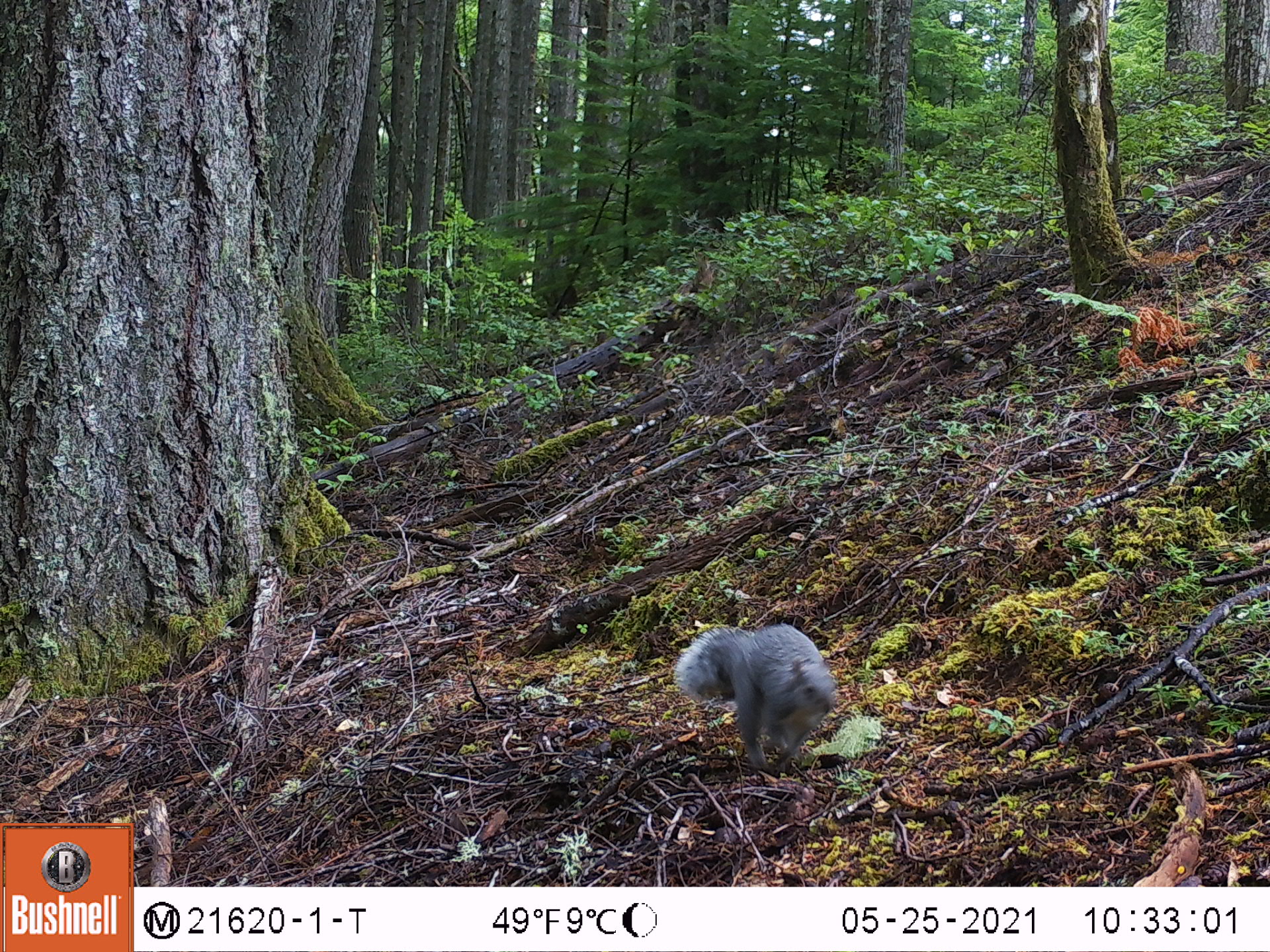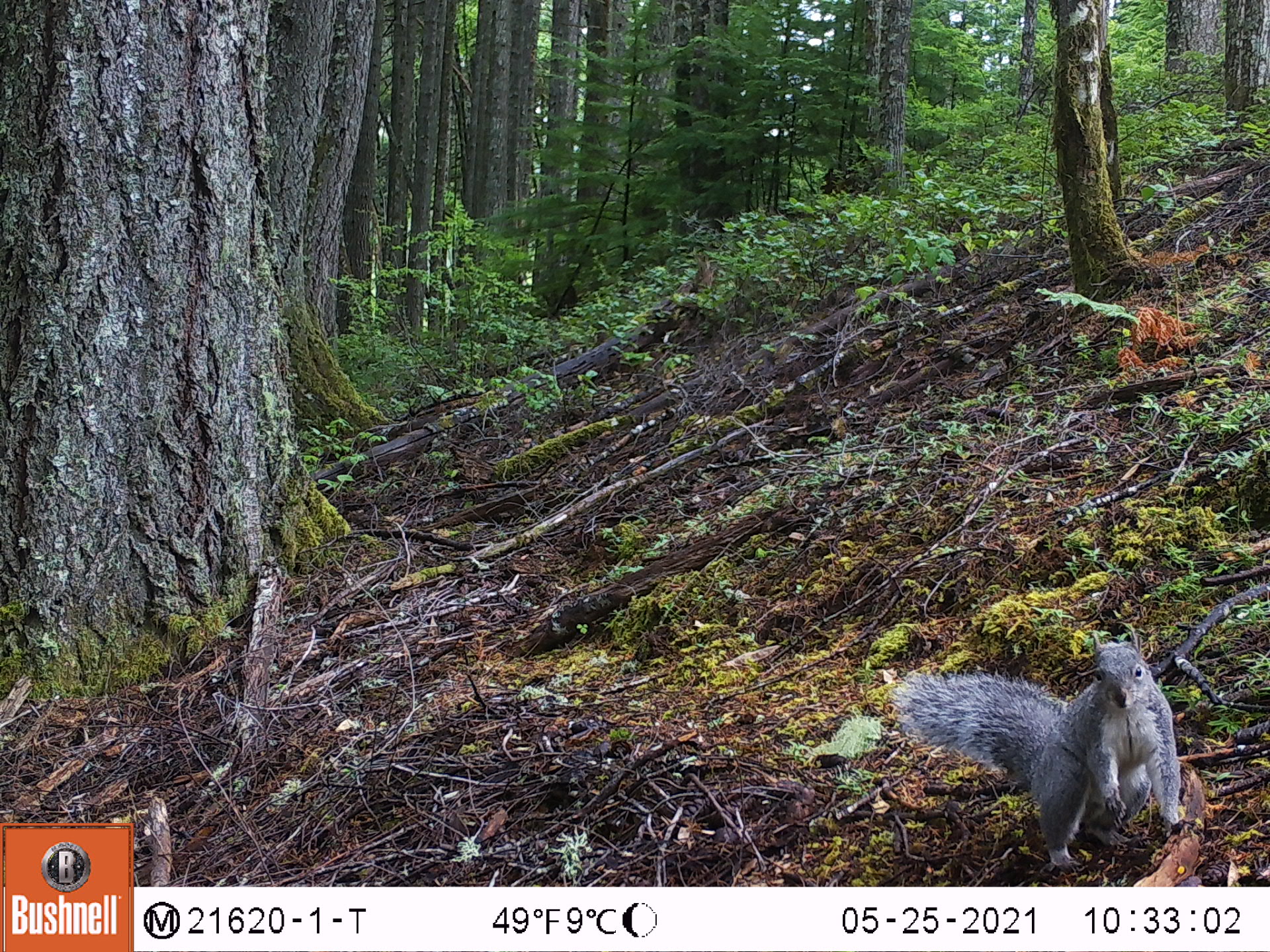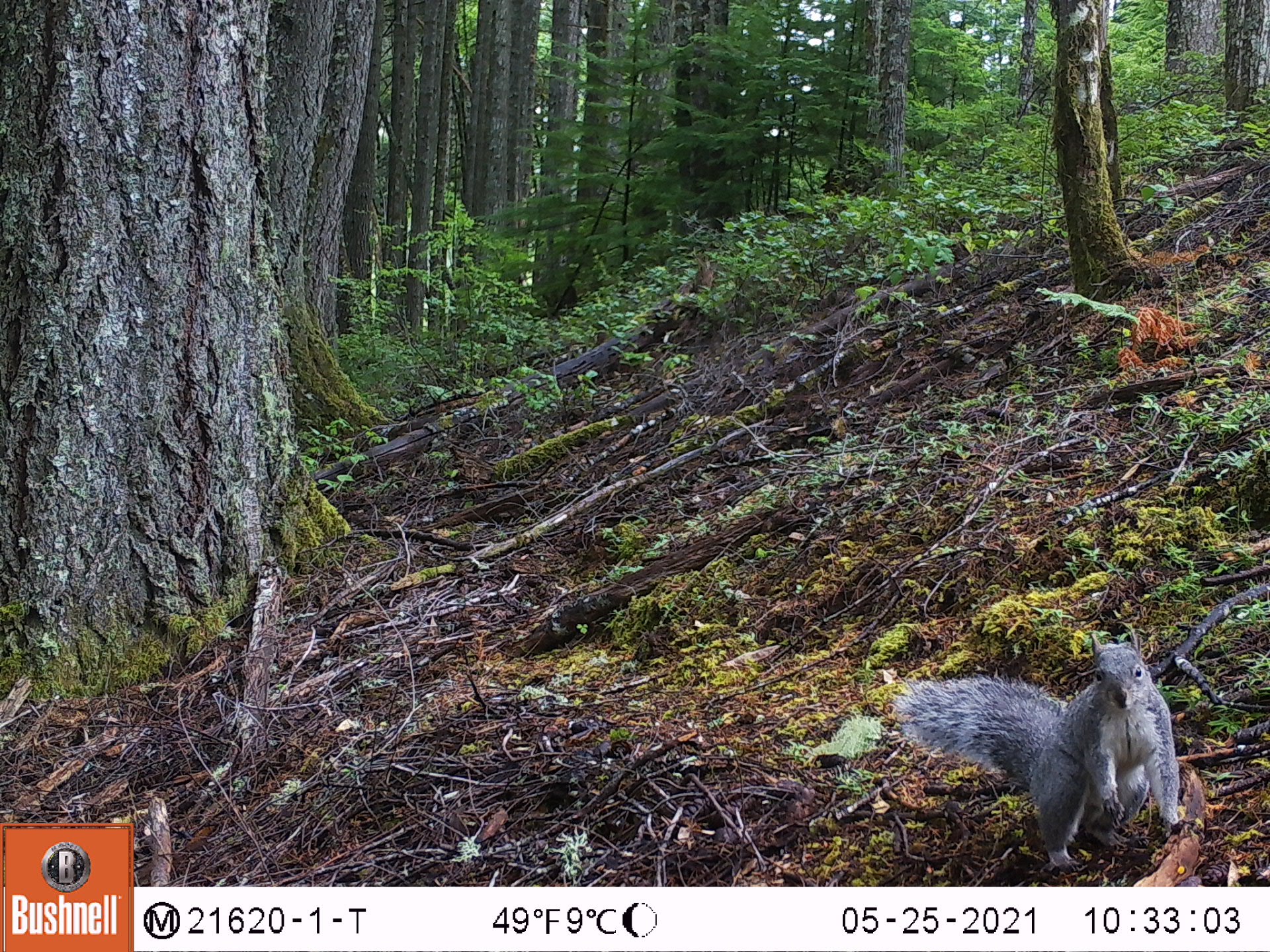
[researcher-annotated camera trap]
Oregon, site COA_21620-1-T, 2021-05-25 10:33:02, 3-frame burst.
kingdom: Animalia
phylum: Chordata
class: Mammalia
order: Rodentia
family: Sciuridae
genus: Sciurus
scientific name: Sciurus griseus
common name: western gray squirrel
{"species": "western gray squirrel (Sciurus griseus)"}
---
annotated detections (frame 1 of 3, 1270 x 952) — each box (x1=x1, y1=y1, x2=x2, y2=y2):
western gray squirrel: (x1=653, y1=592, x2=860, y2=803)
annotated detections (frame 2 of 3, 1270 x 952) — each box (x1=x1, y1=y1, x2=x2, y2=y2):
western gray squirrel: (x1=881, y1=612, x2=1206, y2=876)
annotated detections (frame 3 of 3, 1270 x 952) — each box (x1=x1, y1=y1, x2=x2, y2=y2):
western gray squirrel: (x1=878, y1=619, x2=1187, y2=881)